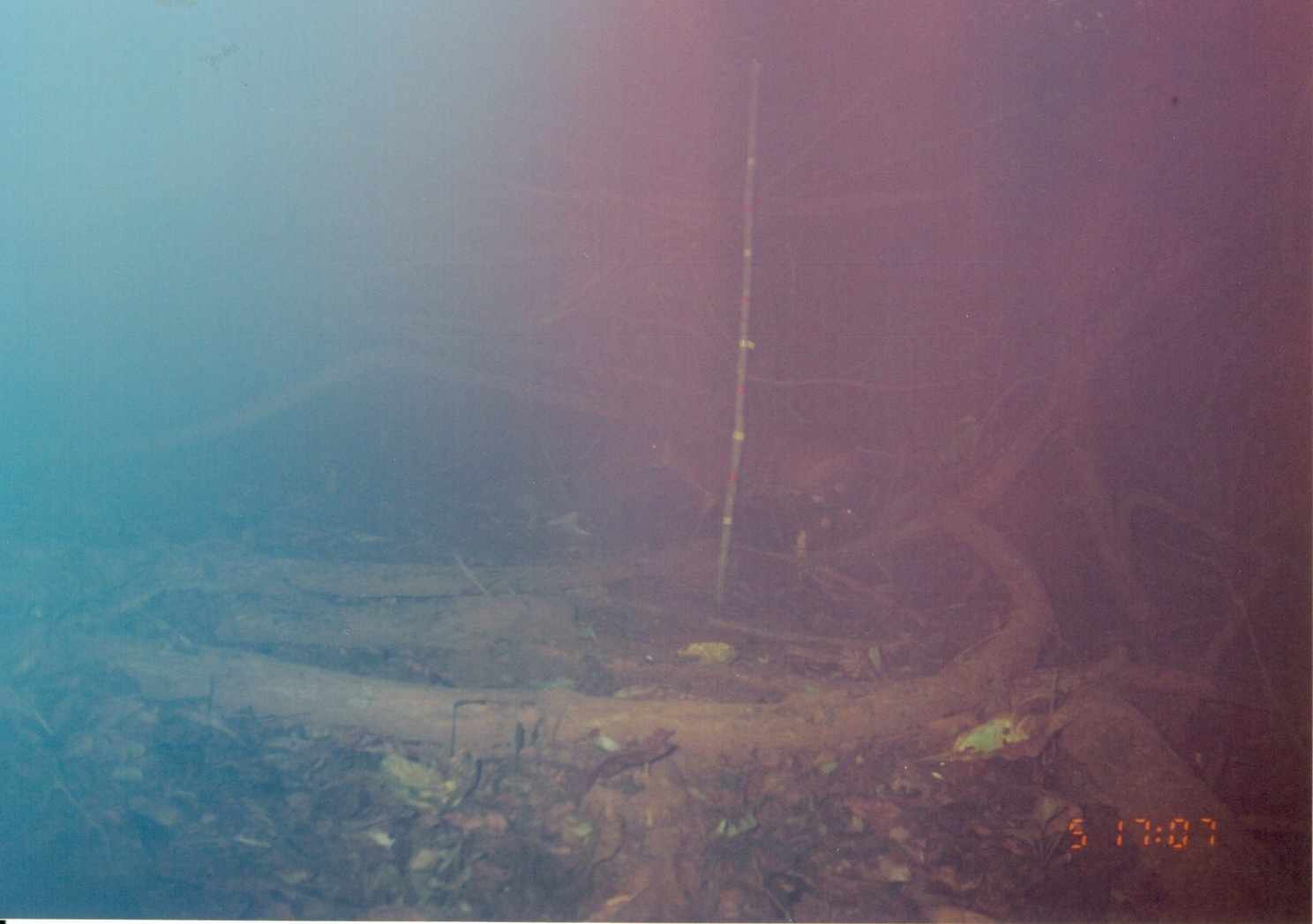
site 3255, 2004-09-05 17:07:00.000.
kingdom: Animalia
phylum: Chordata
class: Mammalia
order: Artiodactyla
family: Bovidae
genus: Cephalophus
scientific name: Cephalophus harveyi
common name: harvey's duiker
Cephalophus harveyi (harvey's duiker), count 1.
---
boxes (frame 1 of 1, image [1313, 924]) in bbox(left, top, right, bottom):
cephalophus harveyi: bbox(636, 421, 871, 546)